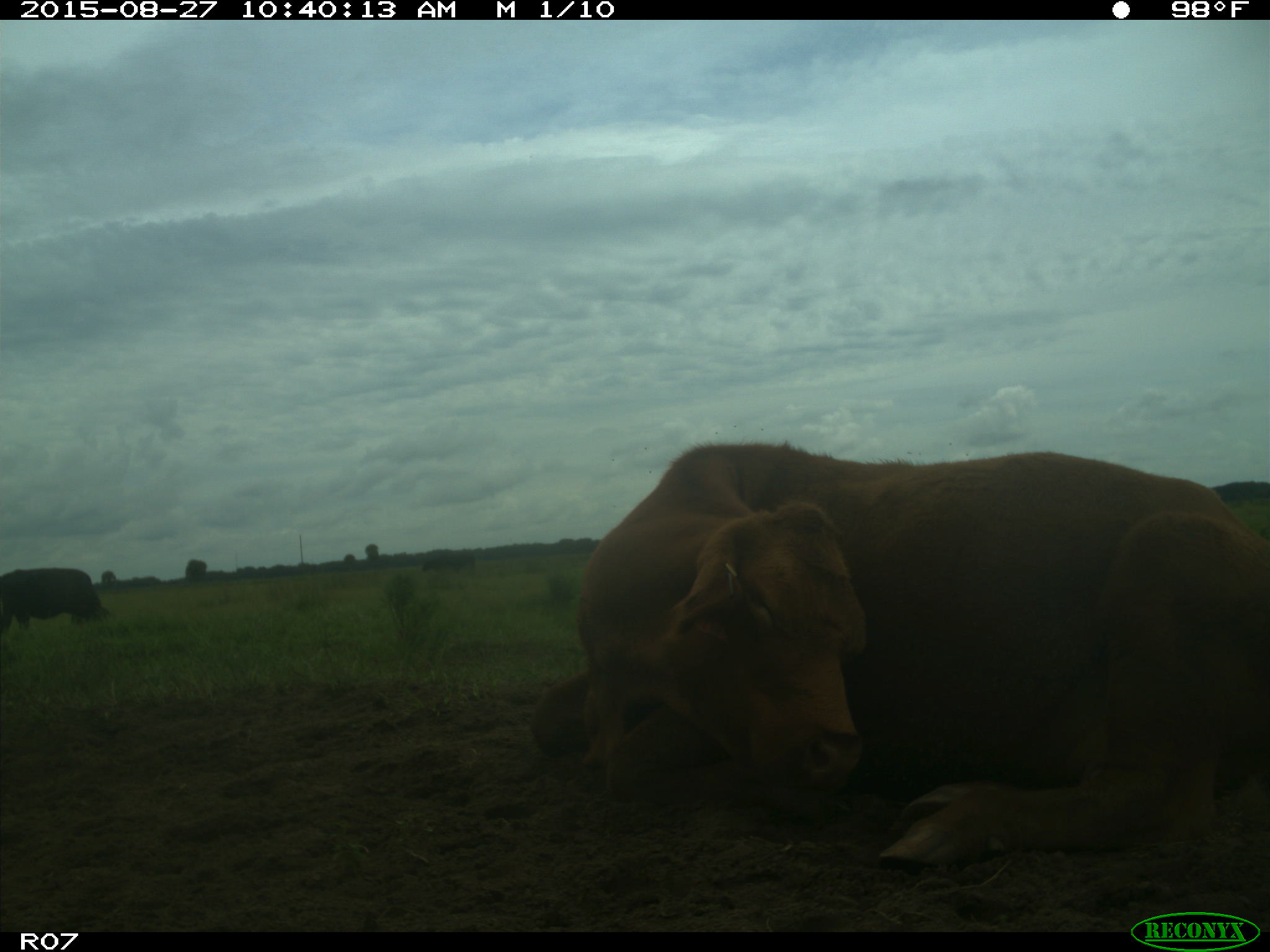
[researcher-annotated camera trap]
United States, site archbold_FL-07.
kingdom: Animalia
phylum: Chordata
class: Mammalia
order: Artiodactyla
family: Bovidae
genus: Bos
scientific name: Bos taurus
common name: domestic cow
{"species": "Bos taurus (domestic cow)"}